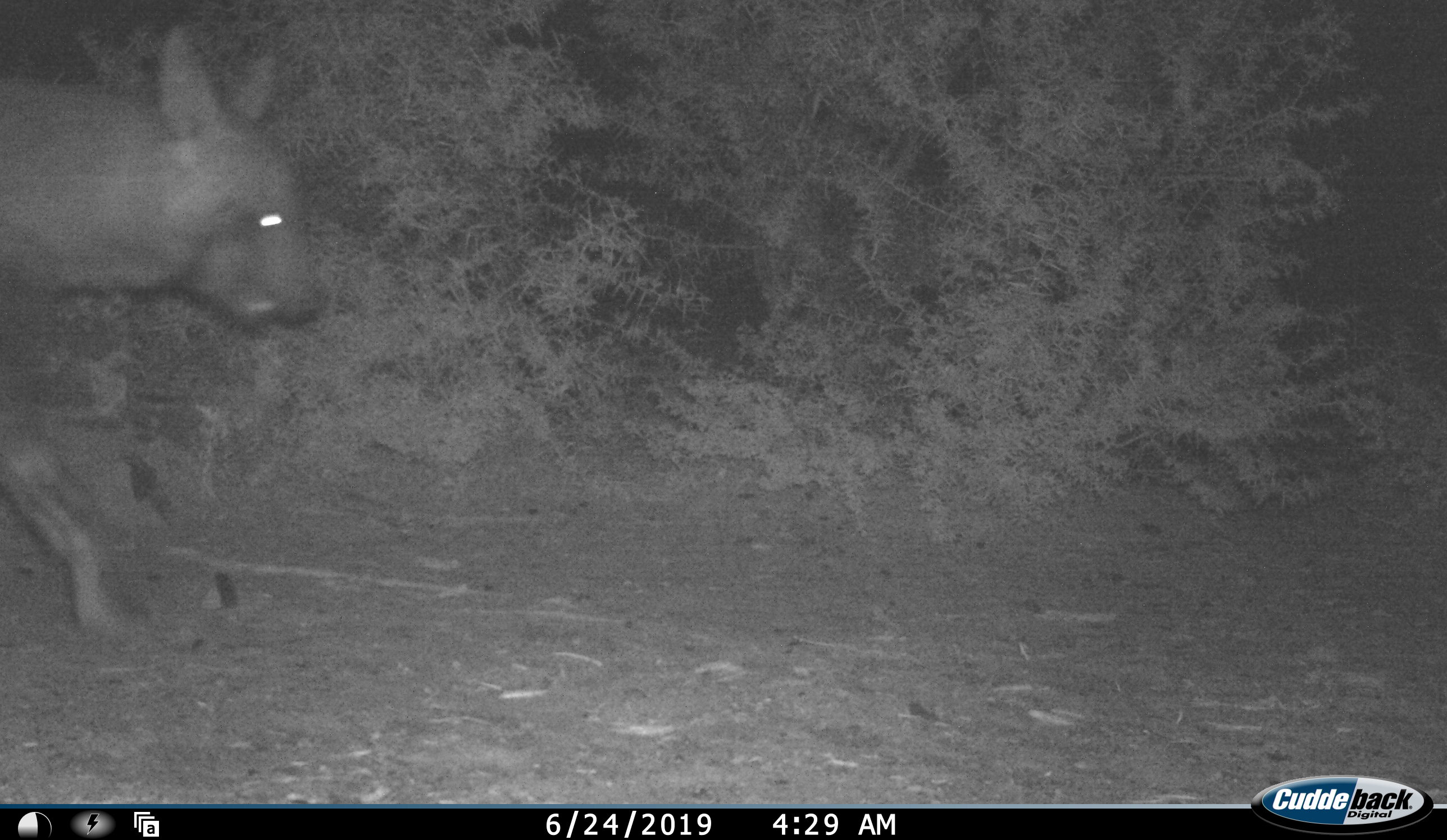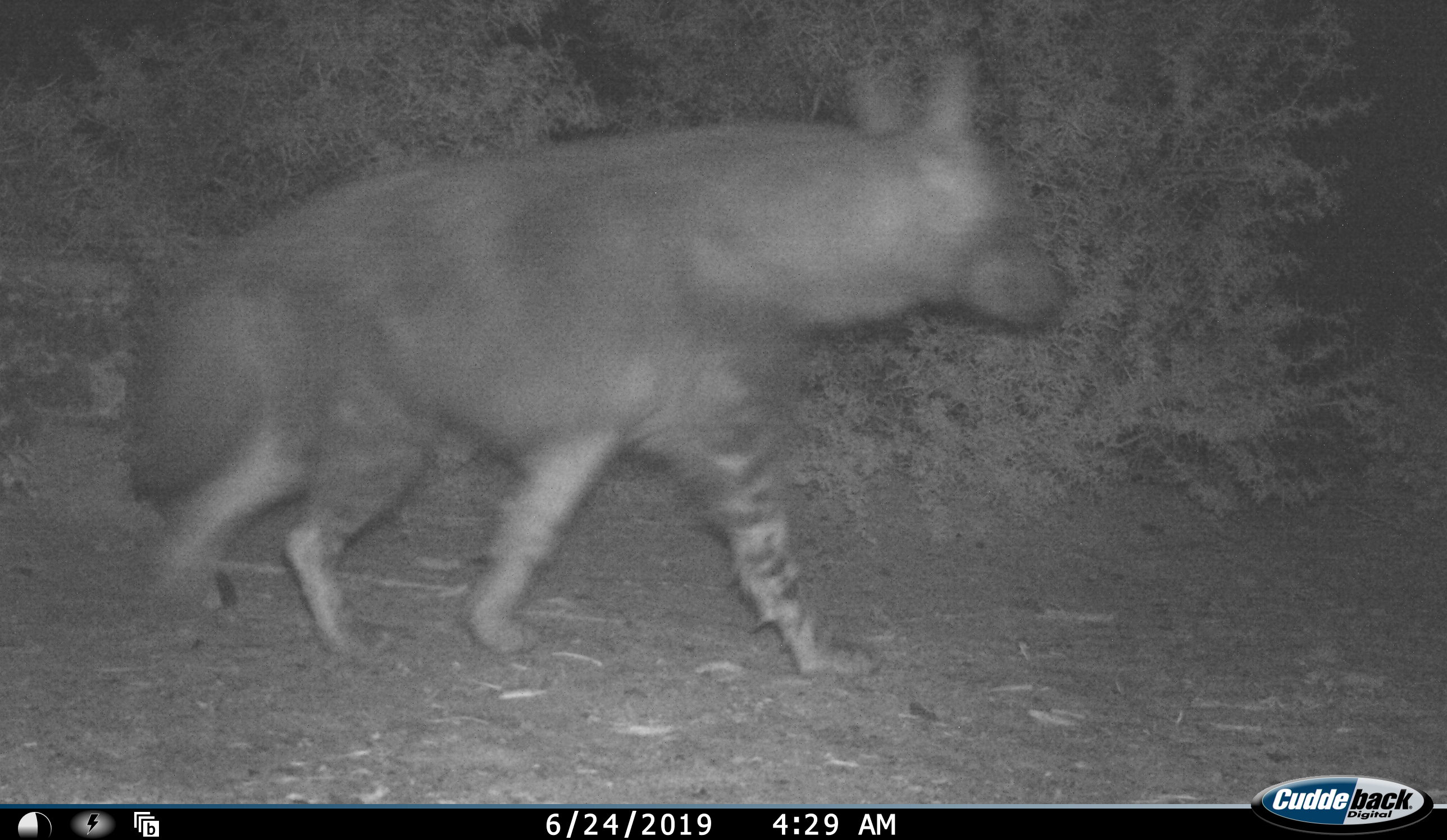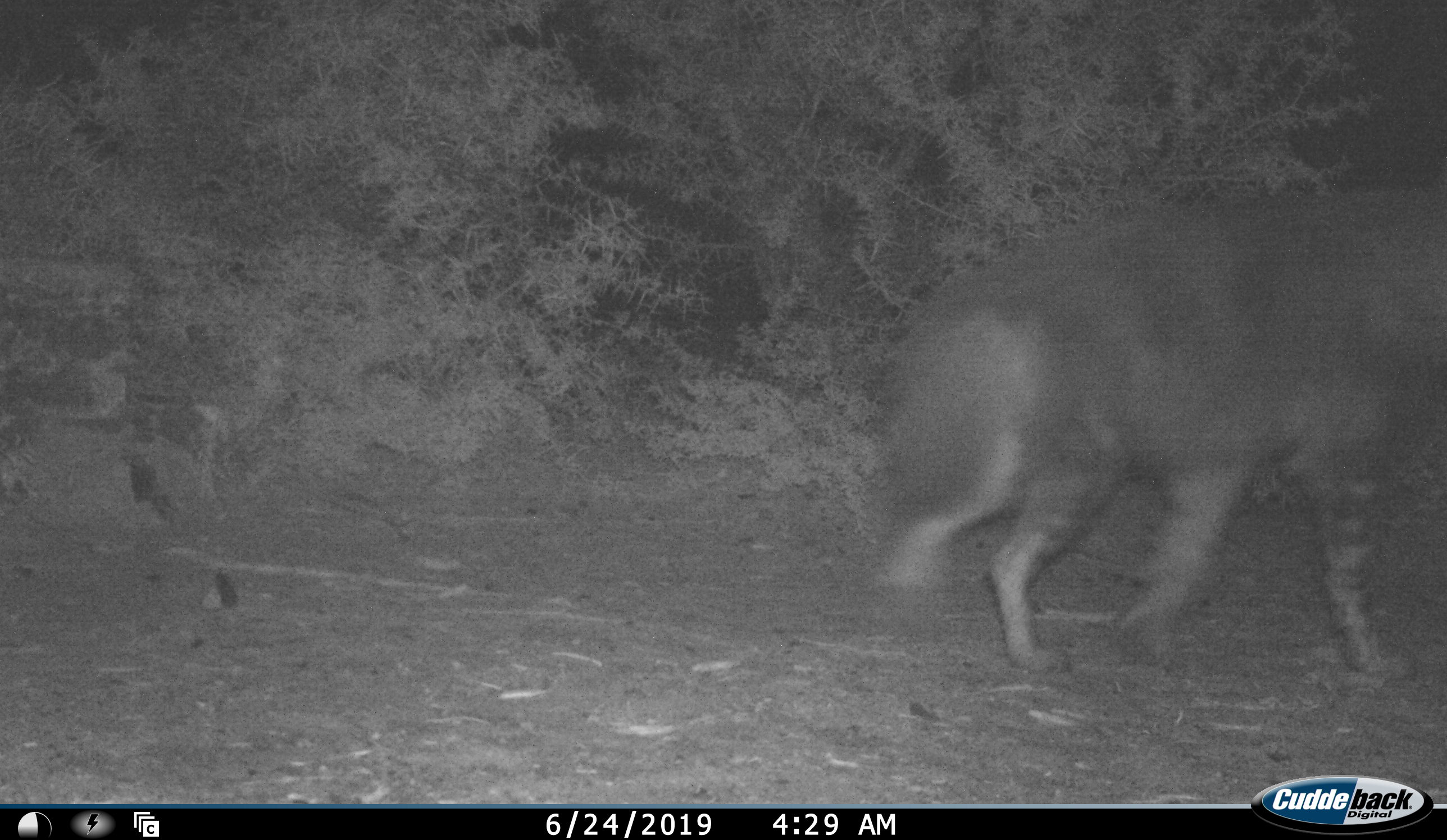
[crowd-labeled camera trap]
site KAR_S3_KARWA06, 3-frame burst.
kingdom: Animalia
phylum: Chordata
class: Mammalia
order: Carnivora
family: Hyaenidae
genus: Parahyaena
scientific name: Parahyaena brunnea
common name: brown hyena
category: hyenabrown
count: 1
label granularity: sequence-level